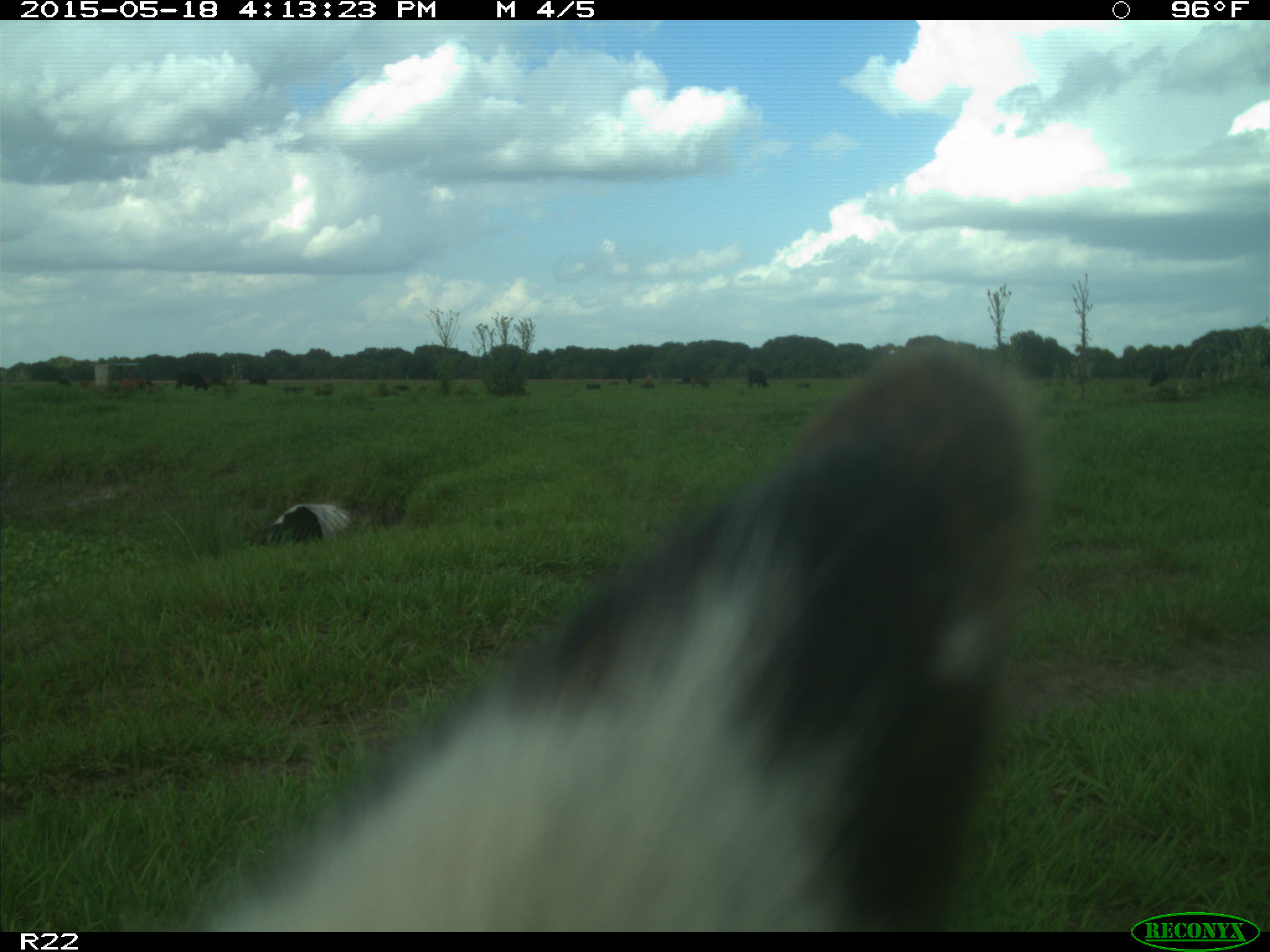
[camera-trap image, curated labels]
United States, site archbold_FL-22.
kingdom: Animalia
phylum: Chordata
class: Mammalia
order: Artiodactyla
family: Bovidae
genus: Bos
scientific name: Bos taurus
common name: domestic cow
Bos taurus (domestic cow).